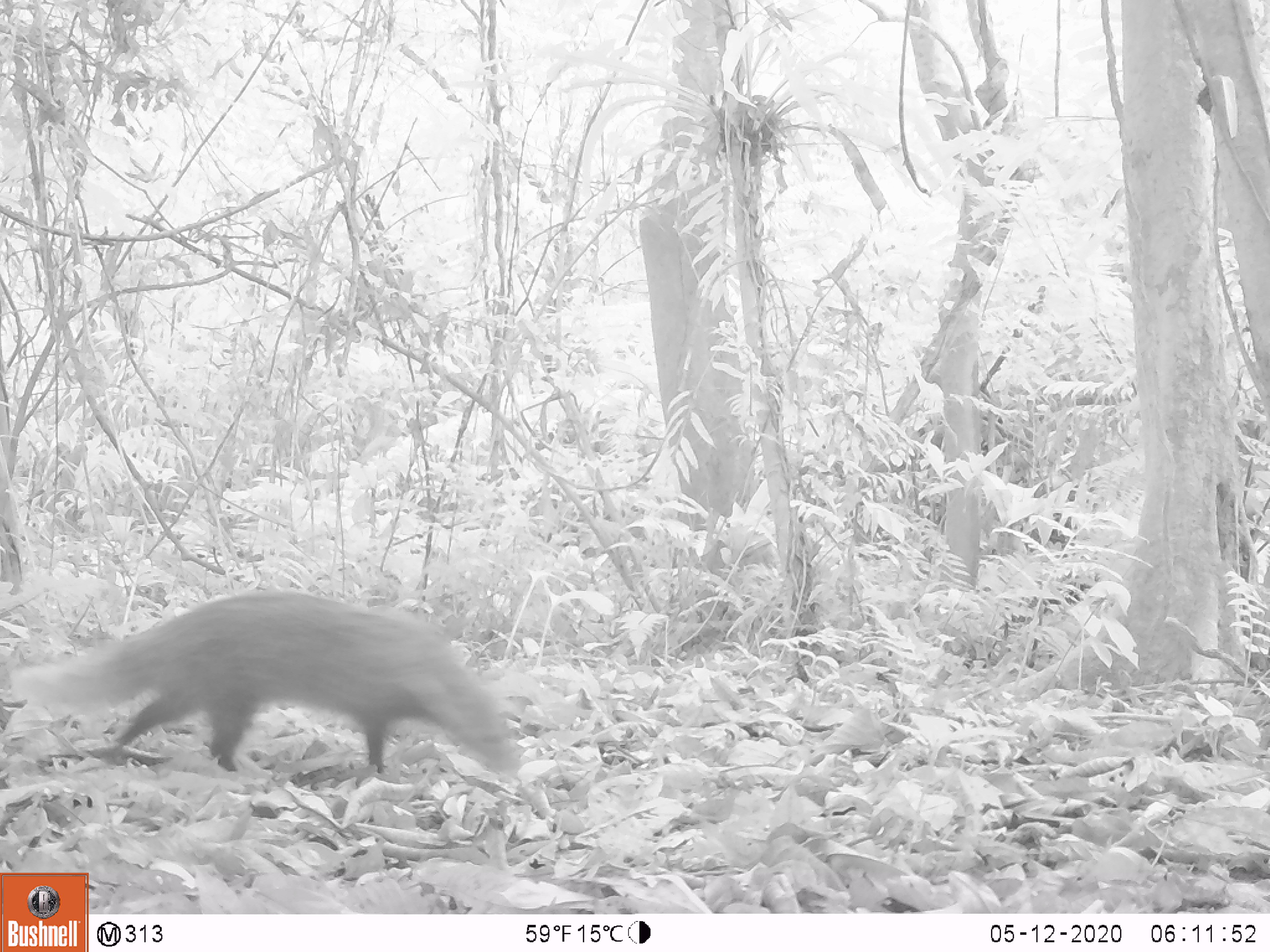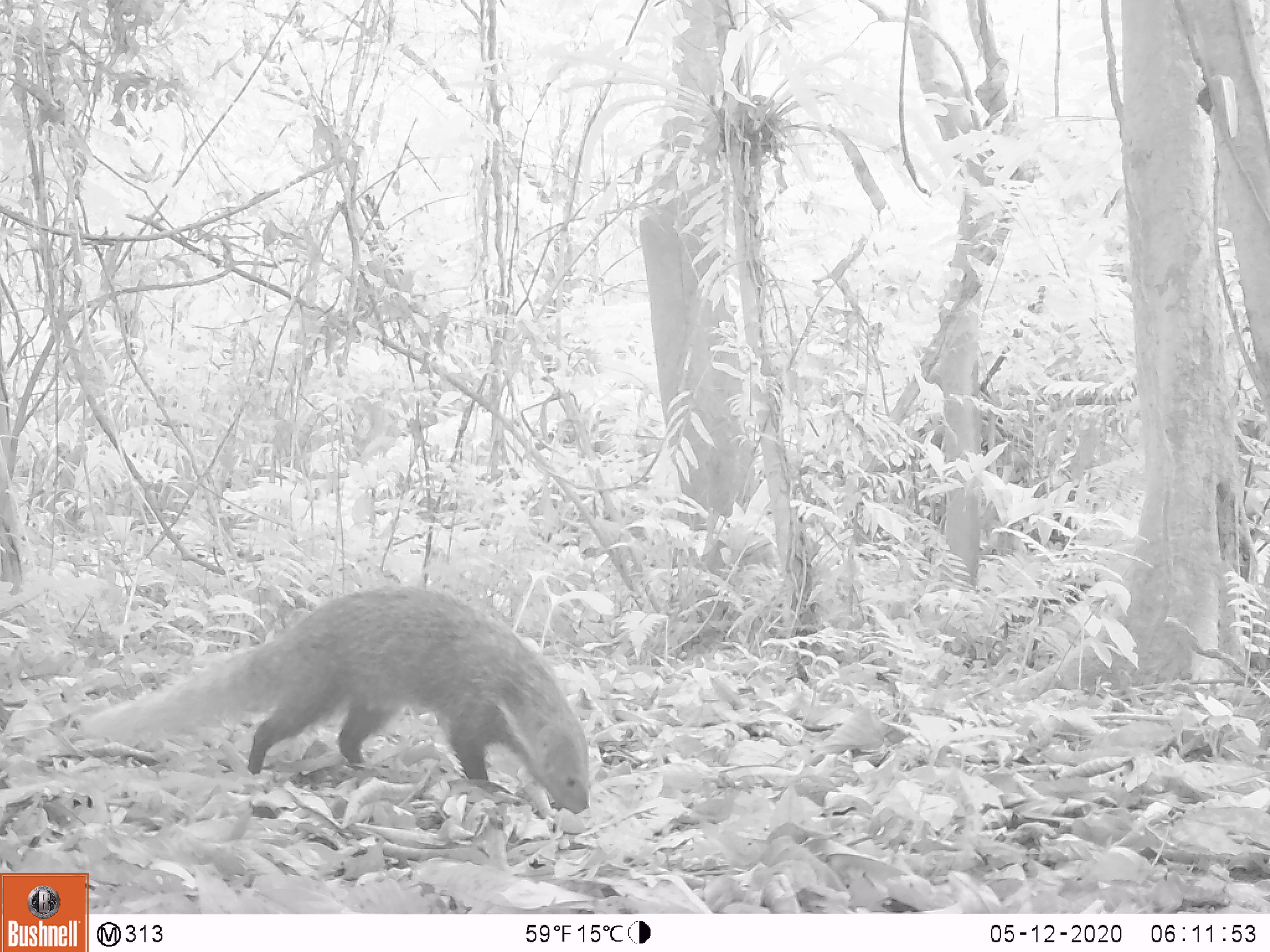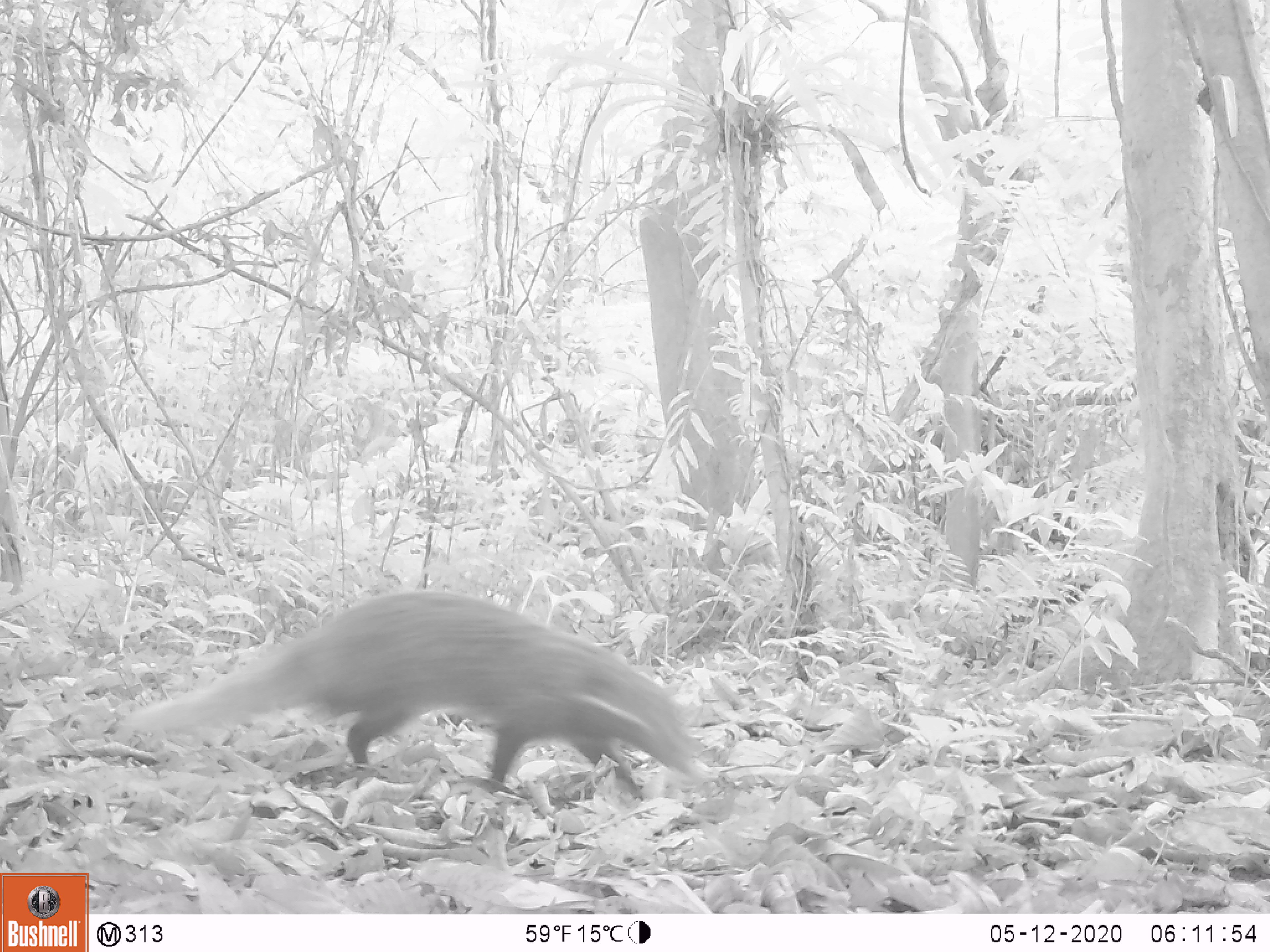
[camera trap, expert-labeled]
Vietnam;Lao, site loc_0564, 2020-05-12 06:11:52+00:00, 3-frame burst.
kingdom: Animalia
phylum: Chordata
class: Mammalia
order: Carnivora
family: Herpestidae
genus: Urva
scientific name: Urva urva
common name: crab-eating mongoose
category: crab eating mongoose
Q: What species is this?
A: Crab eating mongoose (crab-eating mongoose) (Urva urva).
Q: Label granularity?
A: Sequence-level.